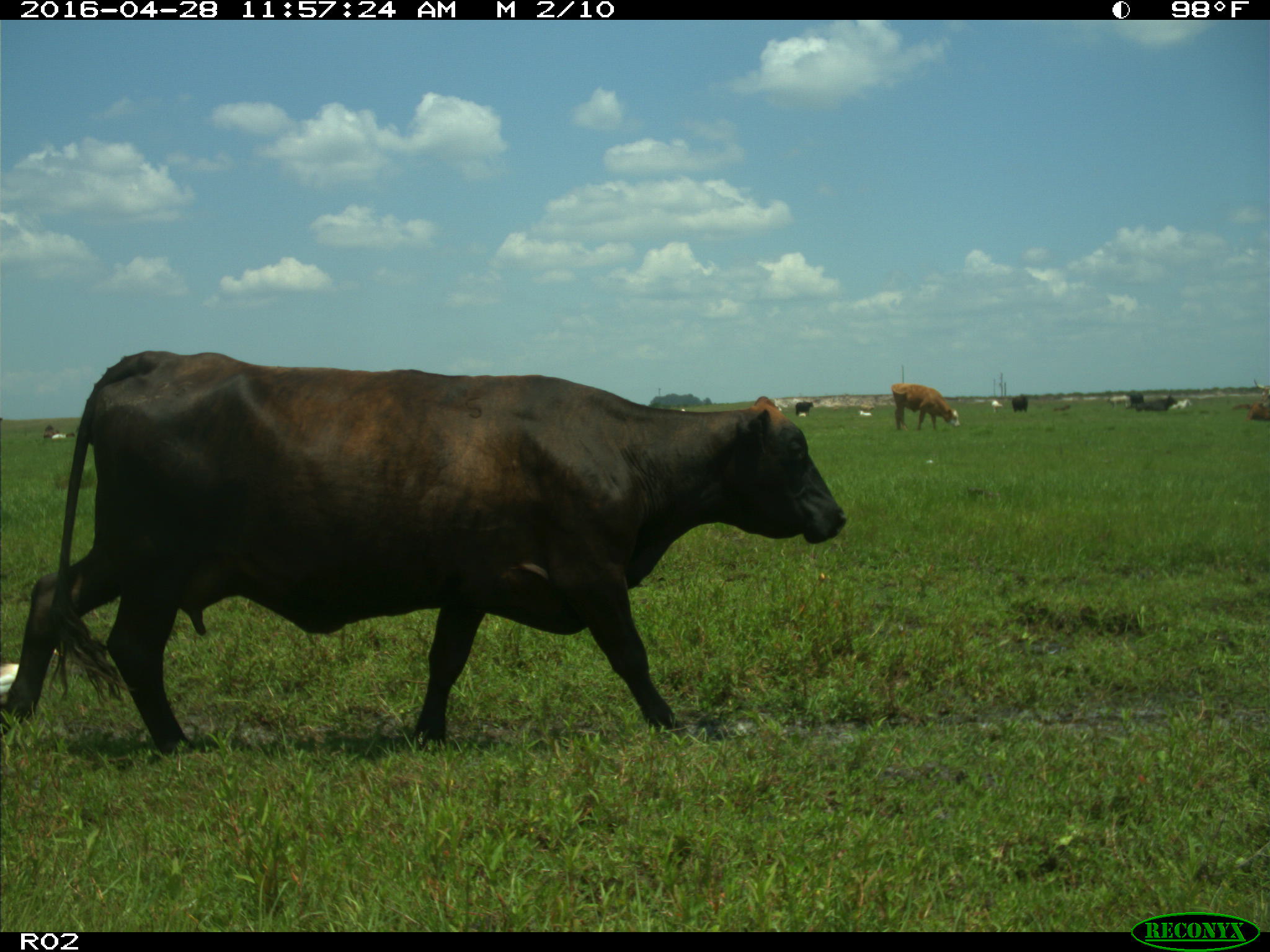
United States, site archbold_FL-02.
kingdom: Animalia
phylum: Chordata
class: Mammalia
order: Artiodactyla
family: Bovidae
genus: Bos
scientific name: Bos taurus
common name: domestic cow